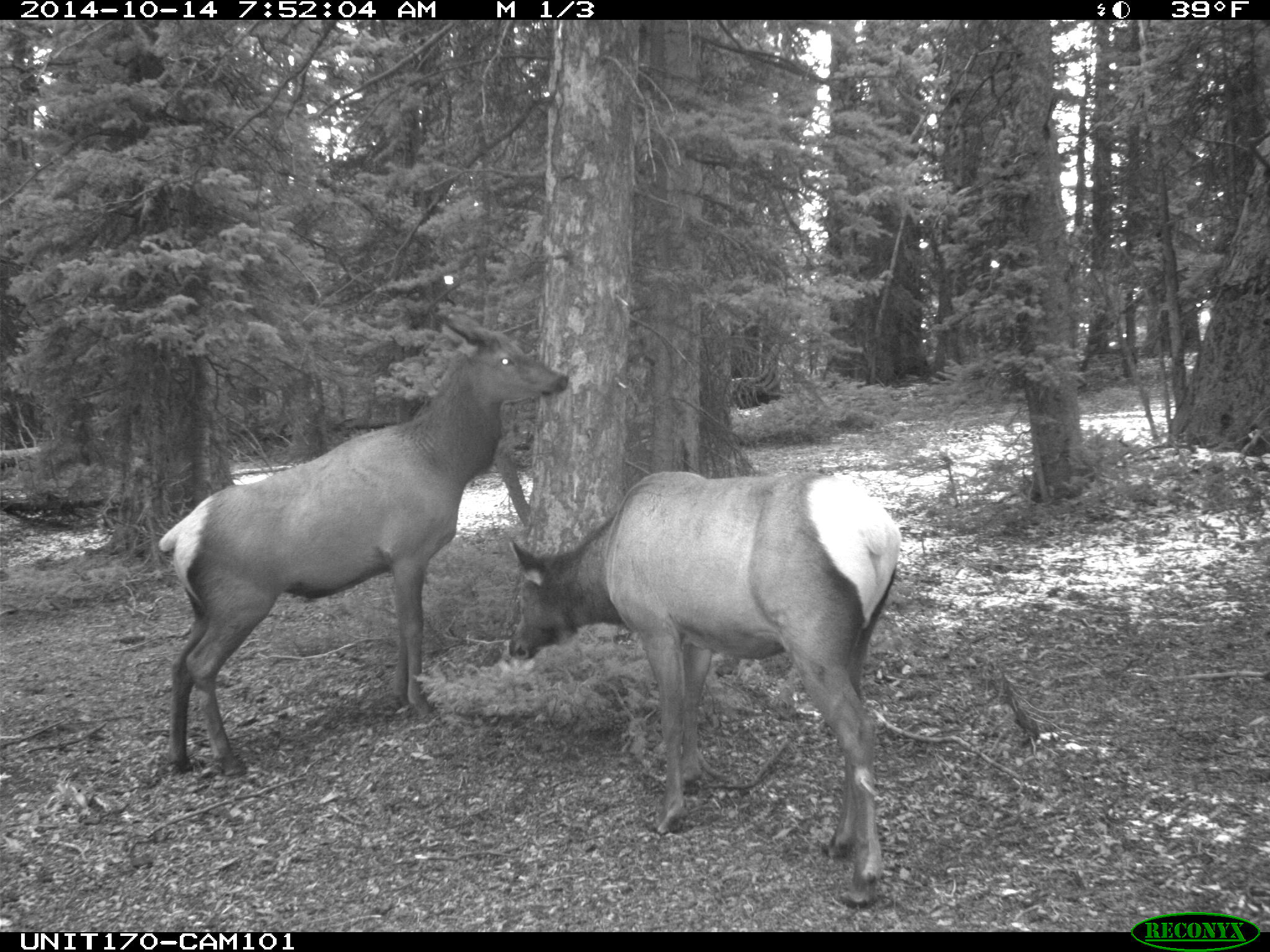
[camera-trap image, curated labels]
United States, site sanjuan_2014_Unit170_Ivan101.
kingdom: Animalia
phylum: Chordata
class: Mammalia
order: Artiodactyla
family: Cervidae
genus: Cervus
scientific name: Cervus elaphus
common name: red deer